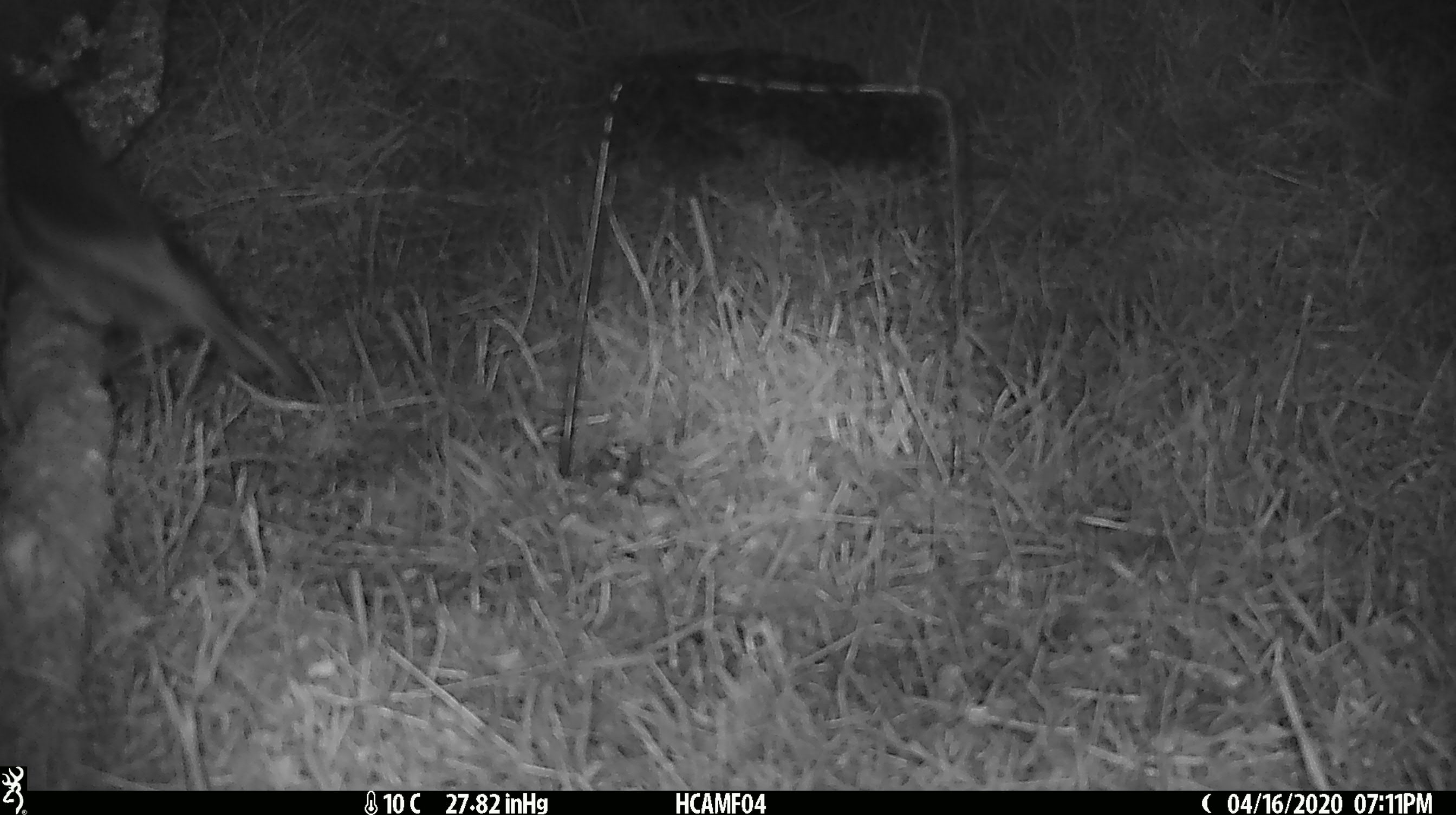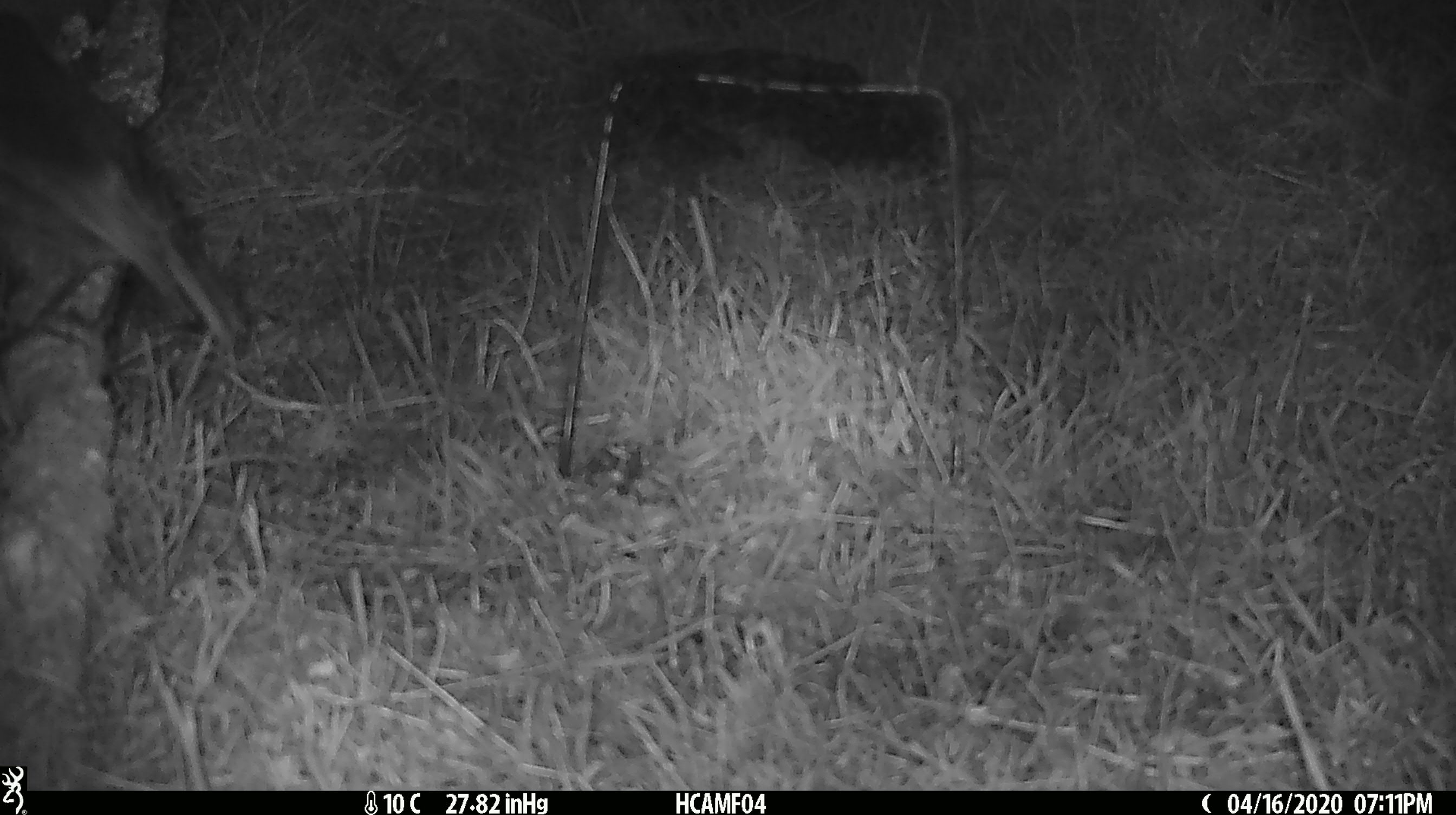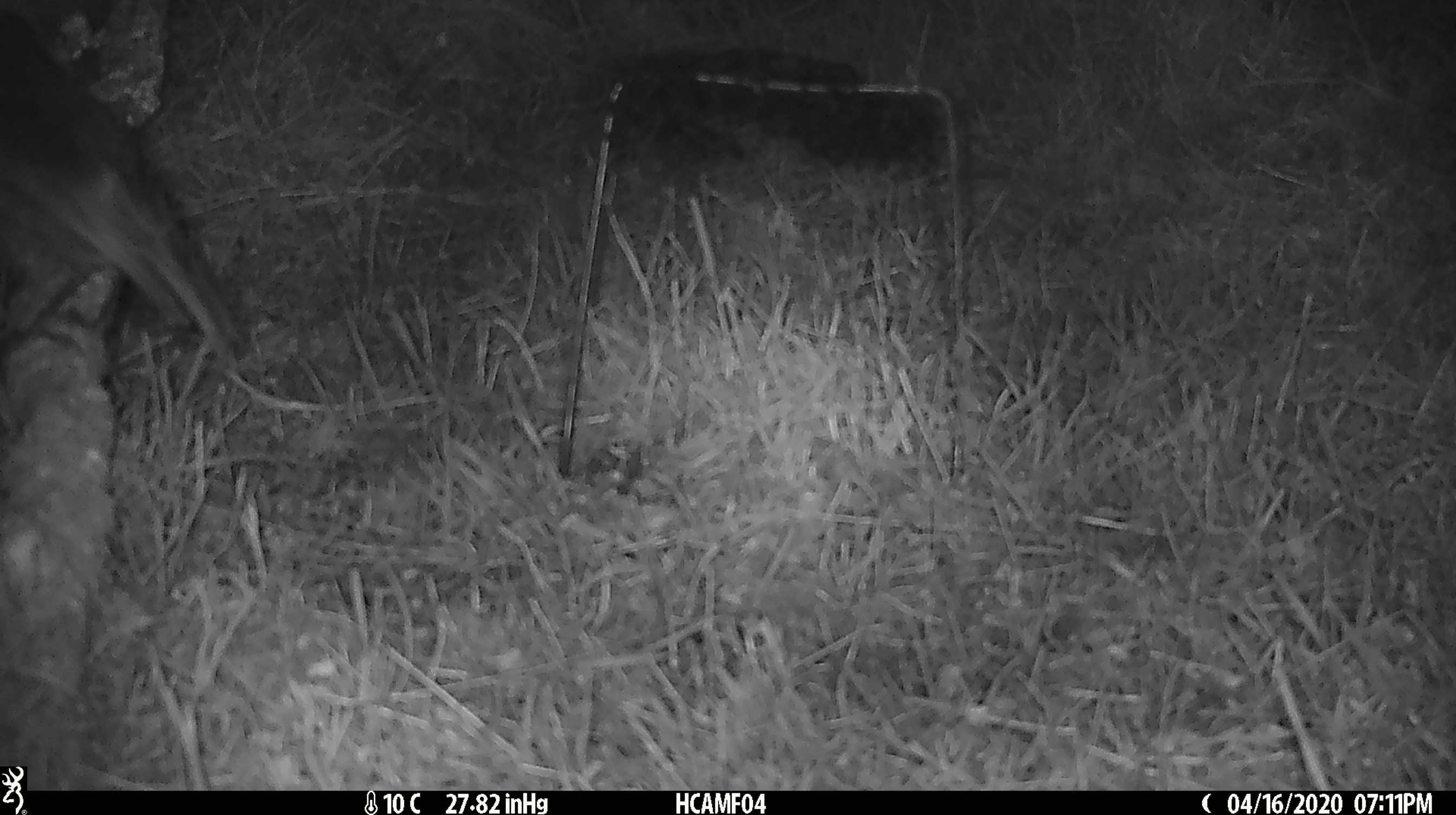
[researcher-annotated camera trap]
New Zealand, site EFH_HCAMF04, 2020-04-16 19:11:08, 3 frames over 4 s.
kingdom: Animalia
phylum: Chordata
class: Aves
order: Passeriformes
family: Petroicidae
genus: Petroica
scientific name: Petroica australis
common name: new zealand robin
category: robin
Robin (new zealand robin) (Petroica australis).